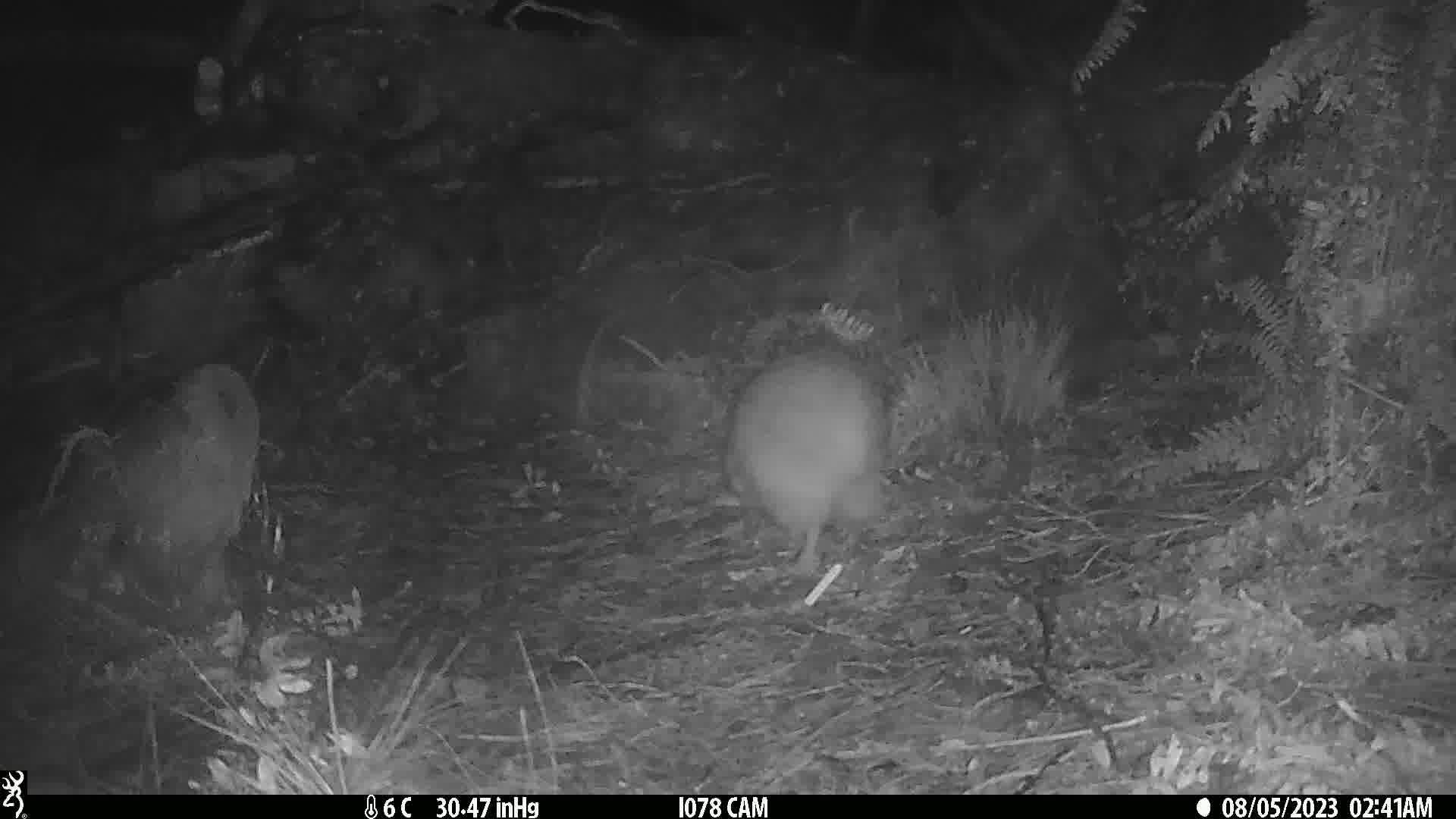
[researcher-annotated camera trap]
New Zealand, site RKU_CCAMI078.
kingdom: Animalia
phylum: Chordata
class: Aves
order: Apterygiformes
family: Apterygidae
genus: Apteryx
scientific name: Apteryx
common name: kiwi